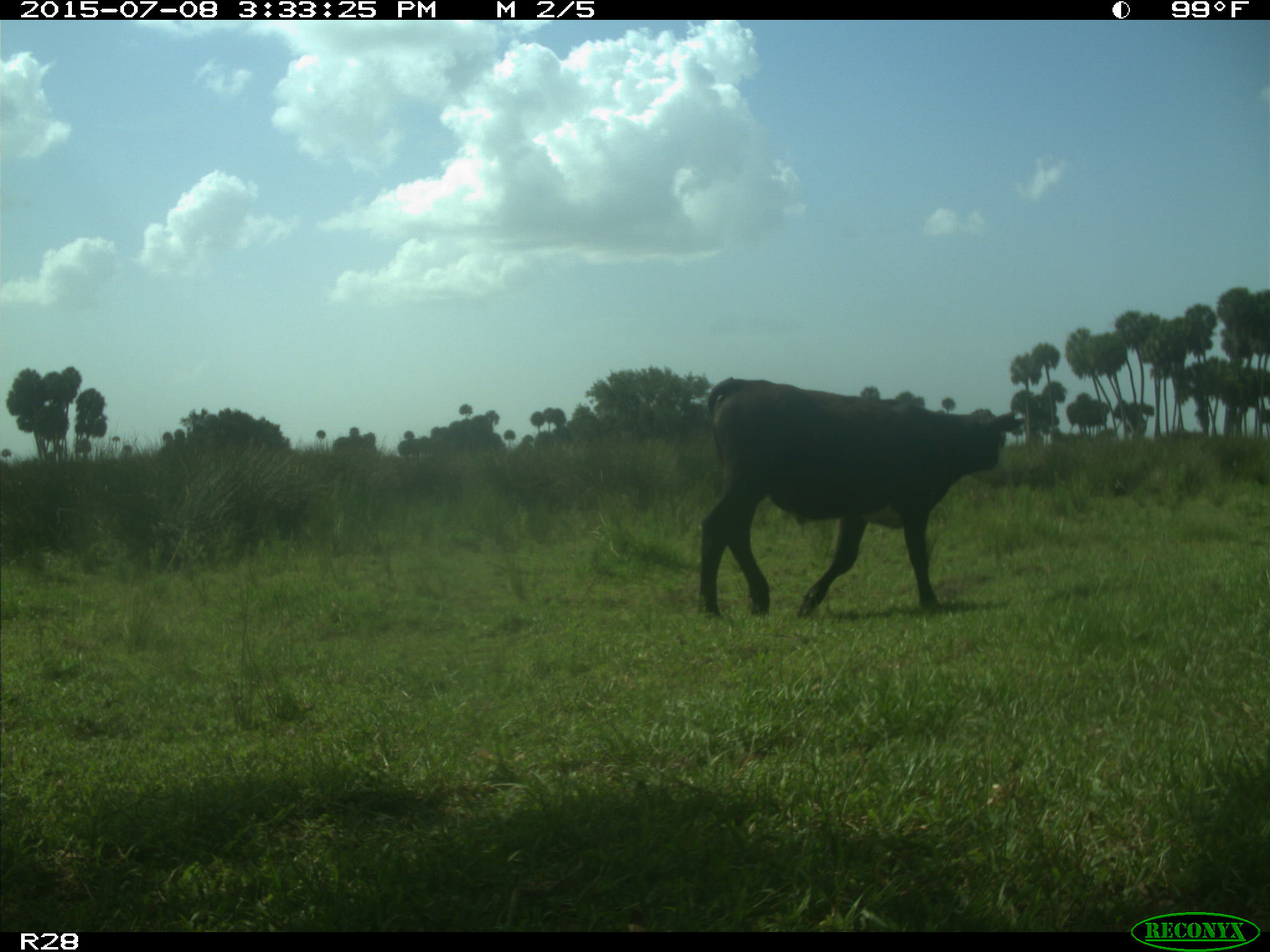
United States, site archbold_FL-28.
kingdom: Animalia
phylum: Chordata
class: Mammalia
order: Artiodactyla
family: Bovidae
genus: Bos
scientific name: Bos taurus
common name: domestic cow